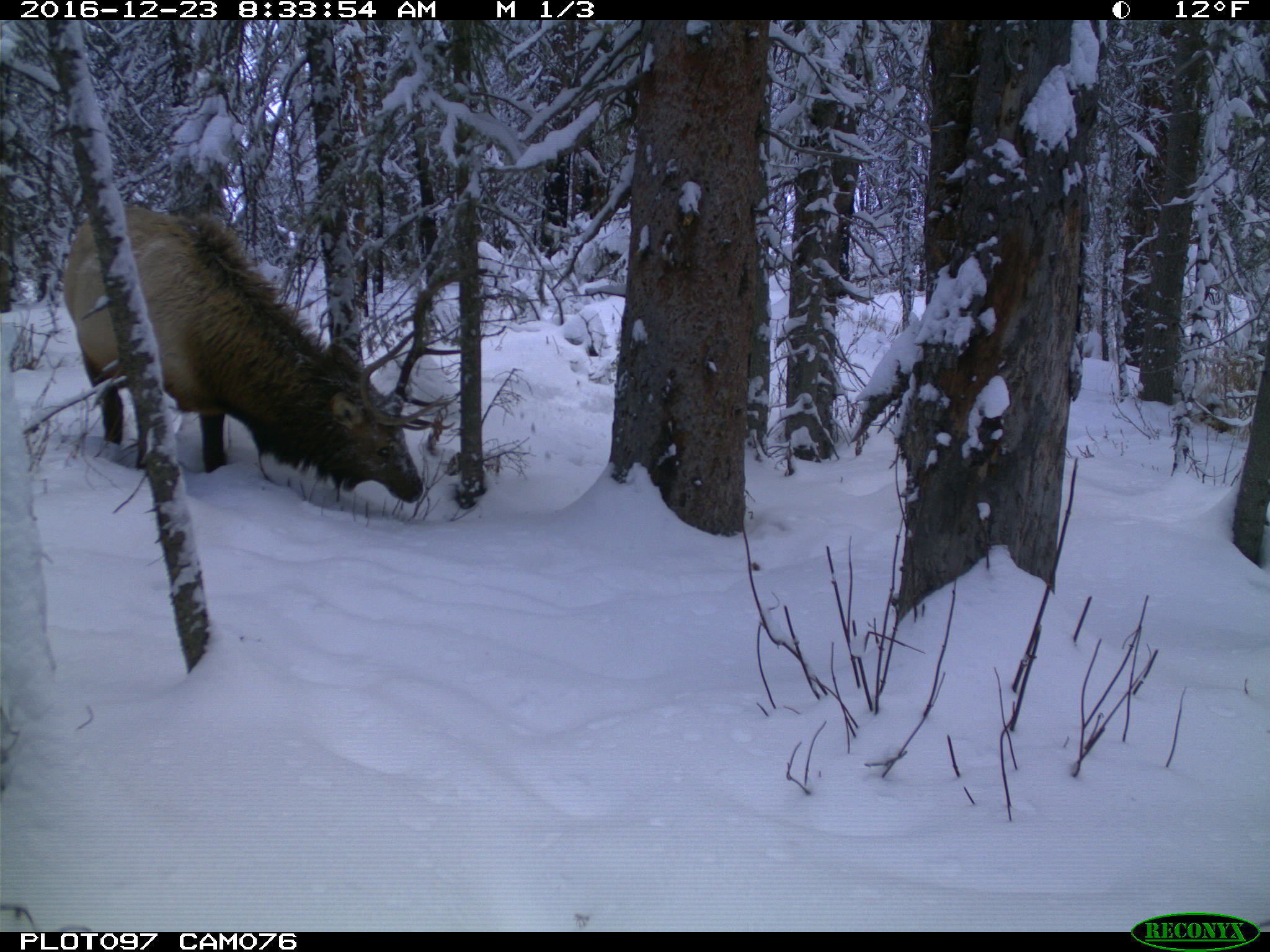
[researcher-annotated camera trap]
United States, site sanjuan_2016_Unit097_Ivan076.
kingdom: Animalia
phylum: Chordata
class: Mammalia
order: Artiodactyla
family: Cervidae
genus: Cervus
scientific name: Cervus elaphus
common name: red deer